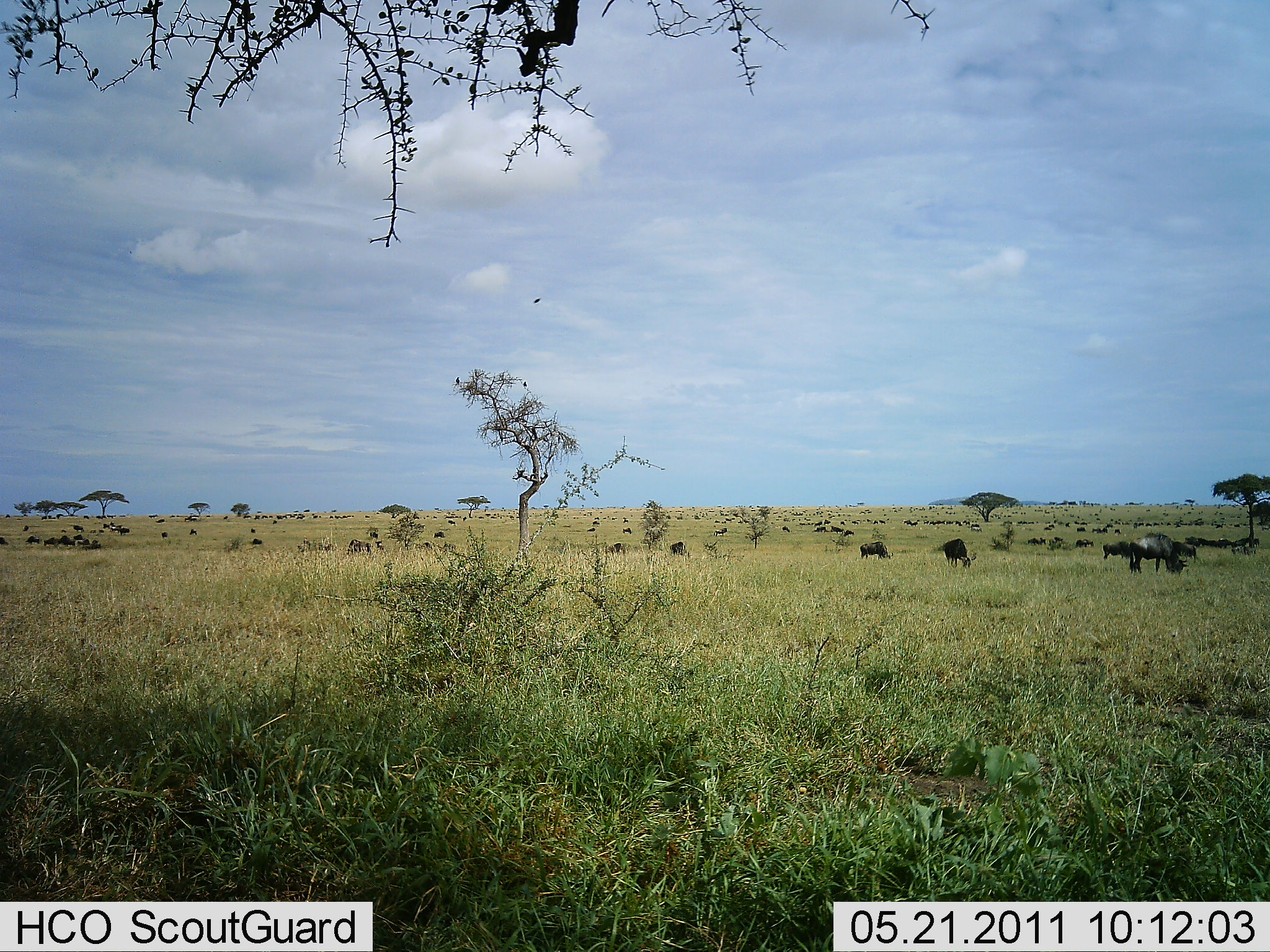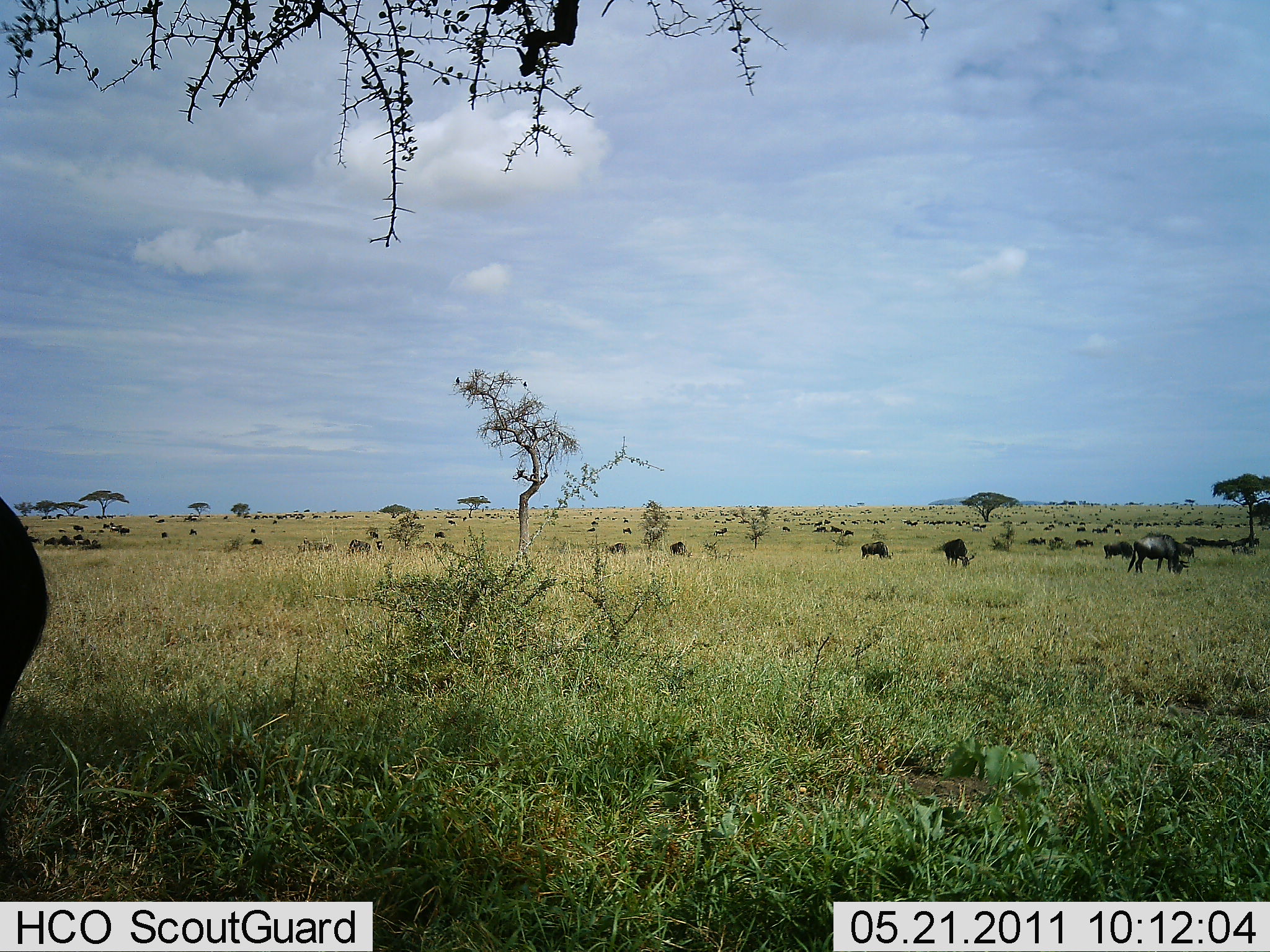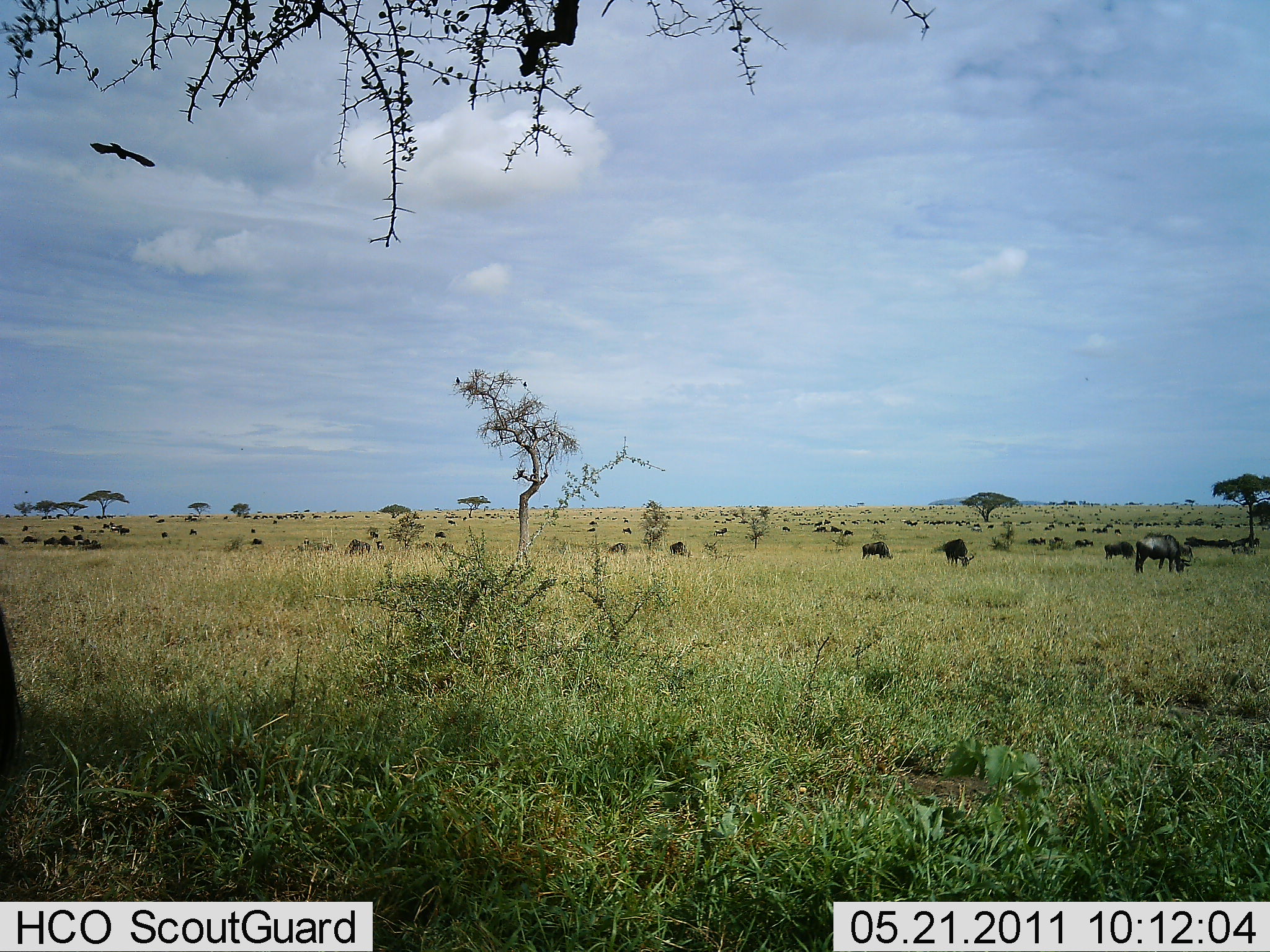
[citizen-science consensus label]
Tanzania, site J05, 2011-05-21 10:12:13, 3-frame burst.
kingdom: Animalia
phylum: Chordata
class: Mammalia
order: Artiodactyla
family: Bovidae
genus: Connochaetes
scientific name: Connochaetes taurinus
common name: blue wildebeest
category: wildebeest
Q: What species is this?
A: Wildebeest (blue wildebeest) (Connochaetes taurinus).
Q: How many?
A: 7.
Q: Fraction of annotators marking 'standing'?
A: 67%.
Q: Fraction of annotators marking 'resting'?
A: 8%.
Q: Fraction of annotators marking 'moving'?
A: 33%.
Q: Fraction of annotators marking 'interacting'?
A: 0%.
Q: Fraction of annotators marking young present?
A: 0%.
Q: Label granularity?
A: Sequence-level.